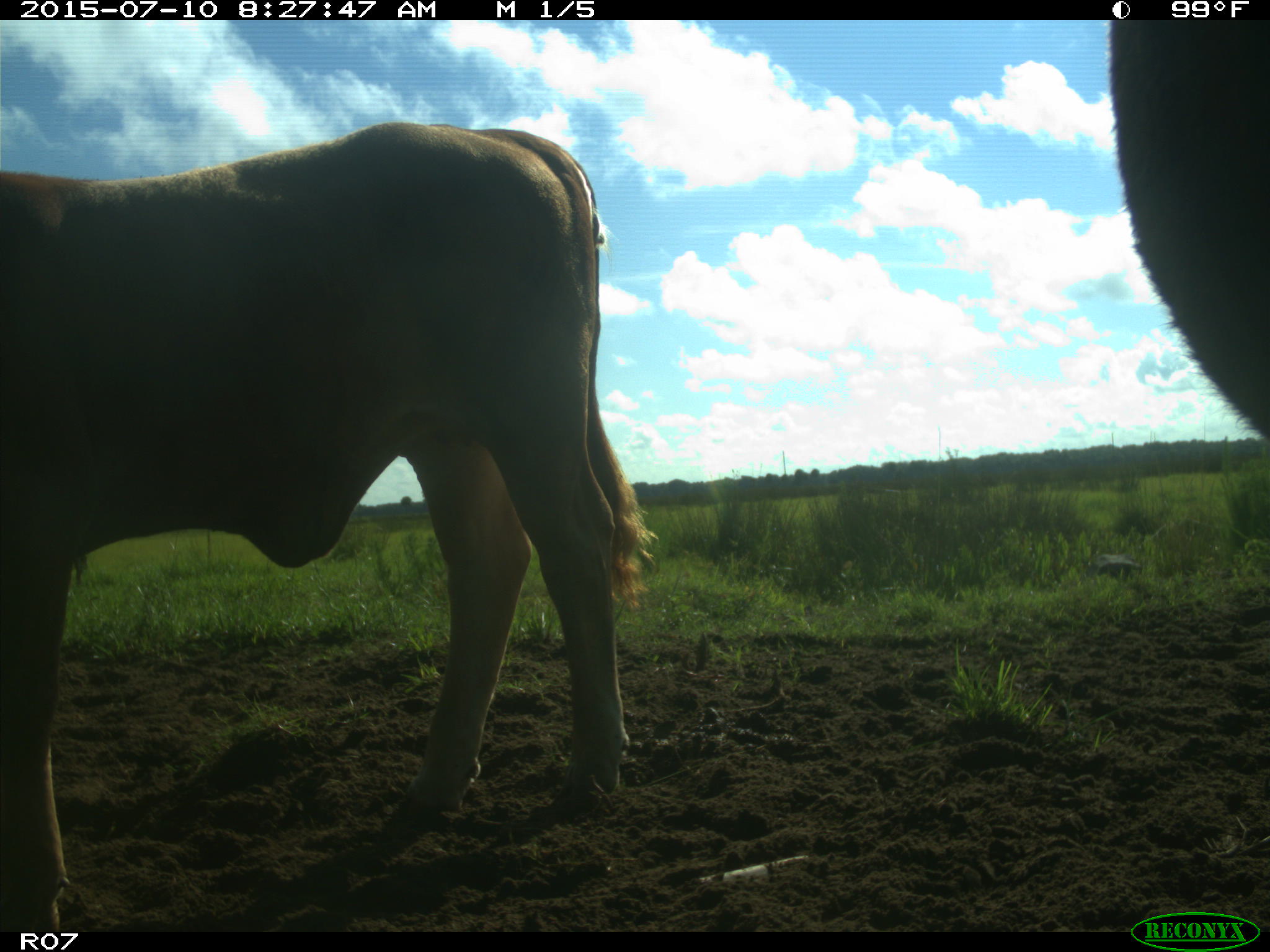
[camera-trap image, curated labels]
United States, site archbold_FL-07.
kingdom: Animalia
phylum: Chordata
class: Mammalia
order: Artiodactyla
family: Bovidae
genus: Bos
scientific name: Bos taurus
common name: domestic cow